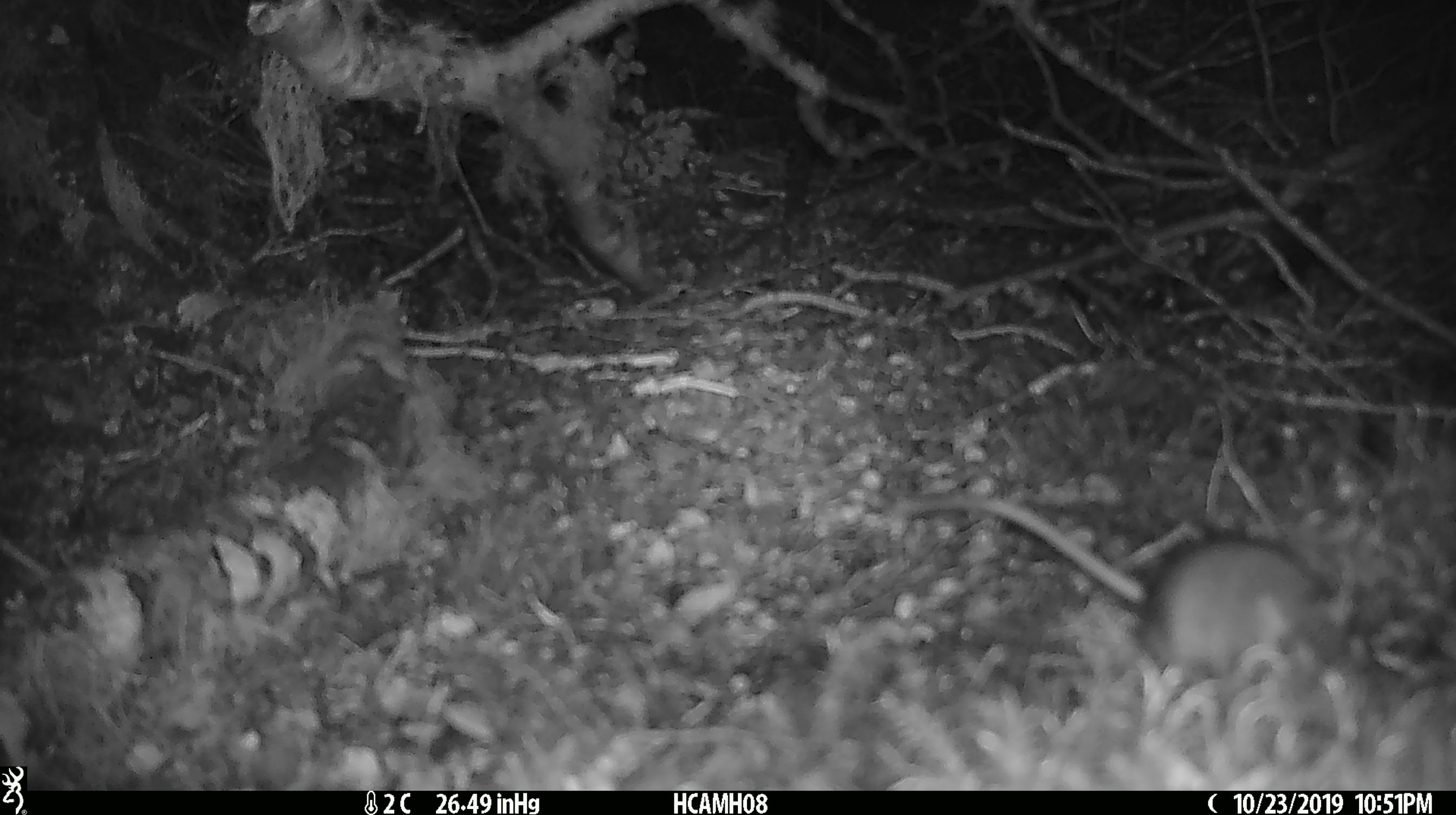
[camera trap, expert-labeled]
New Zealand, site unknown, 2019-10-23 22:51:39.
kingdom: Animalia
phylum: Chordata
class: Mammalia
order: Rodentia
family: Muridae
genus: Mus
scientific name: Mus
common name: mouse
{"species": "mouse (Mus)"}